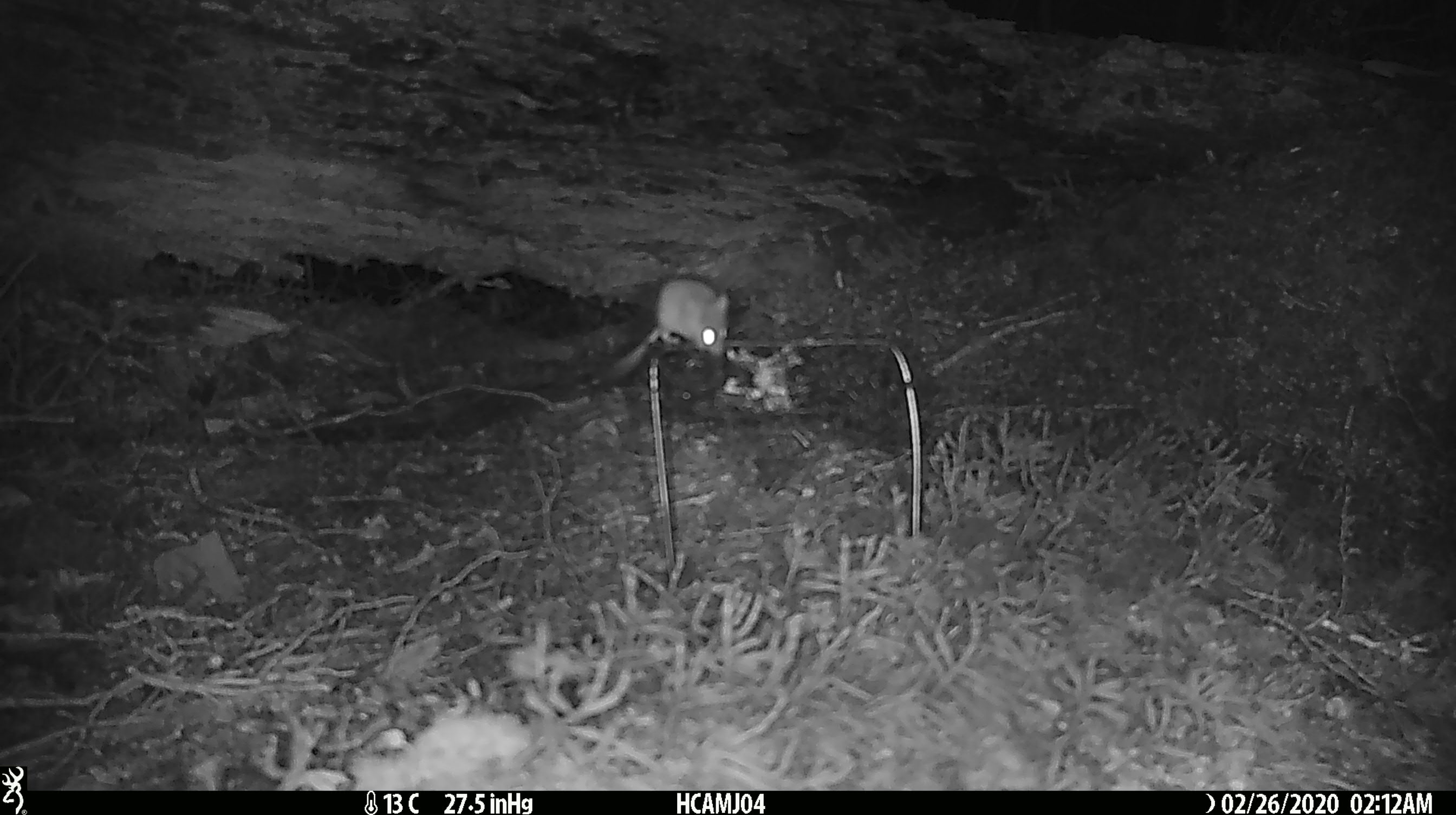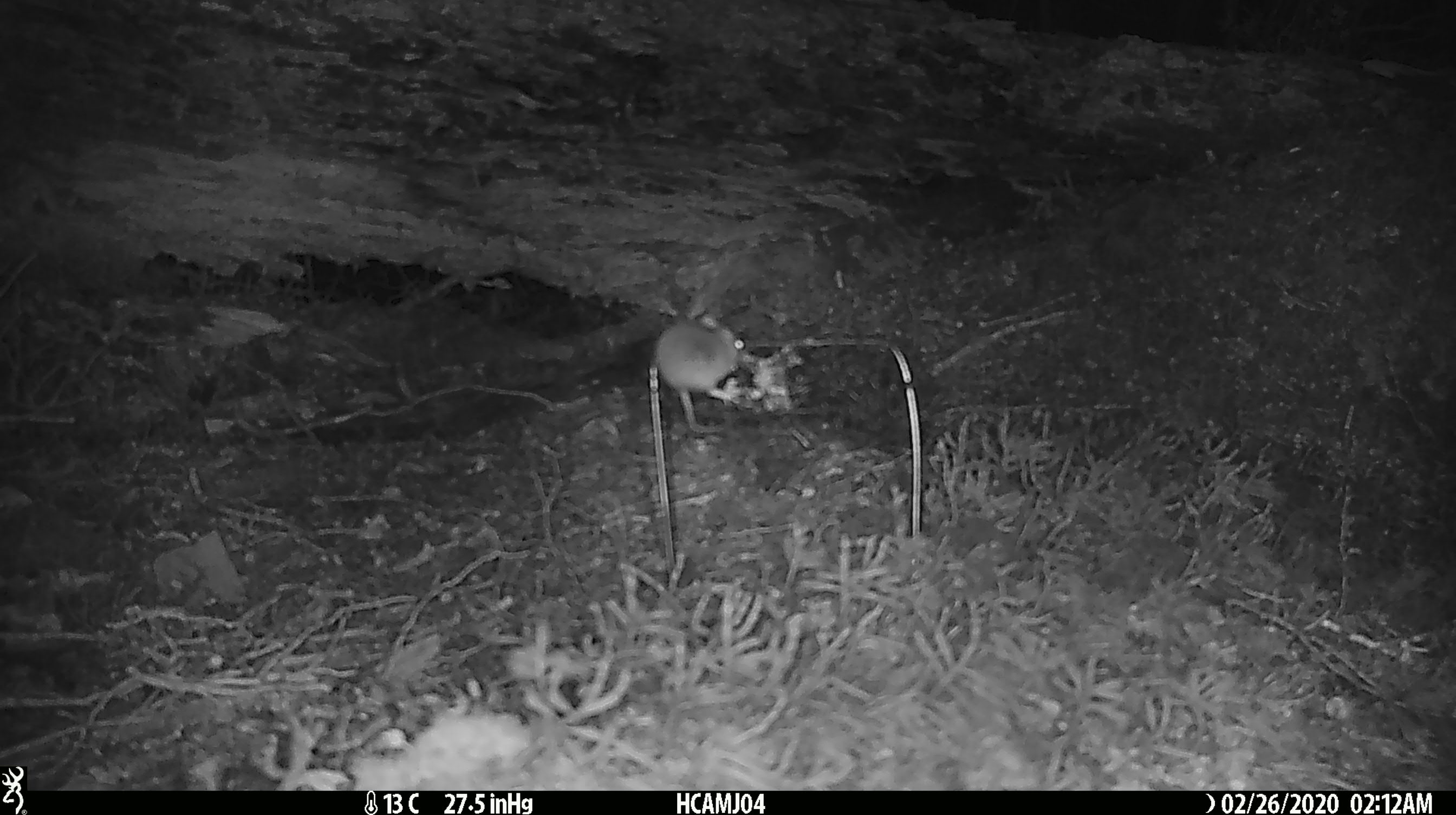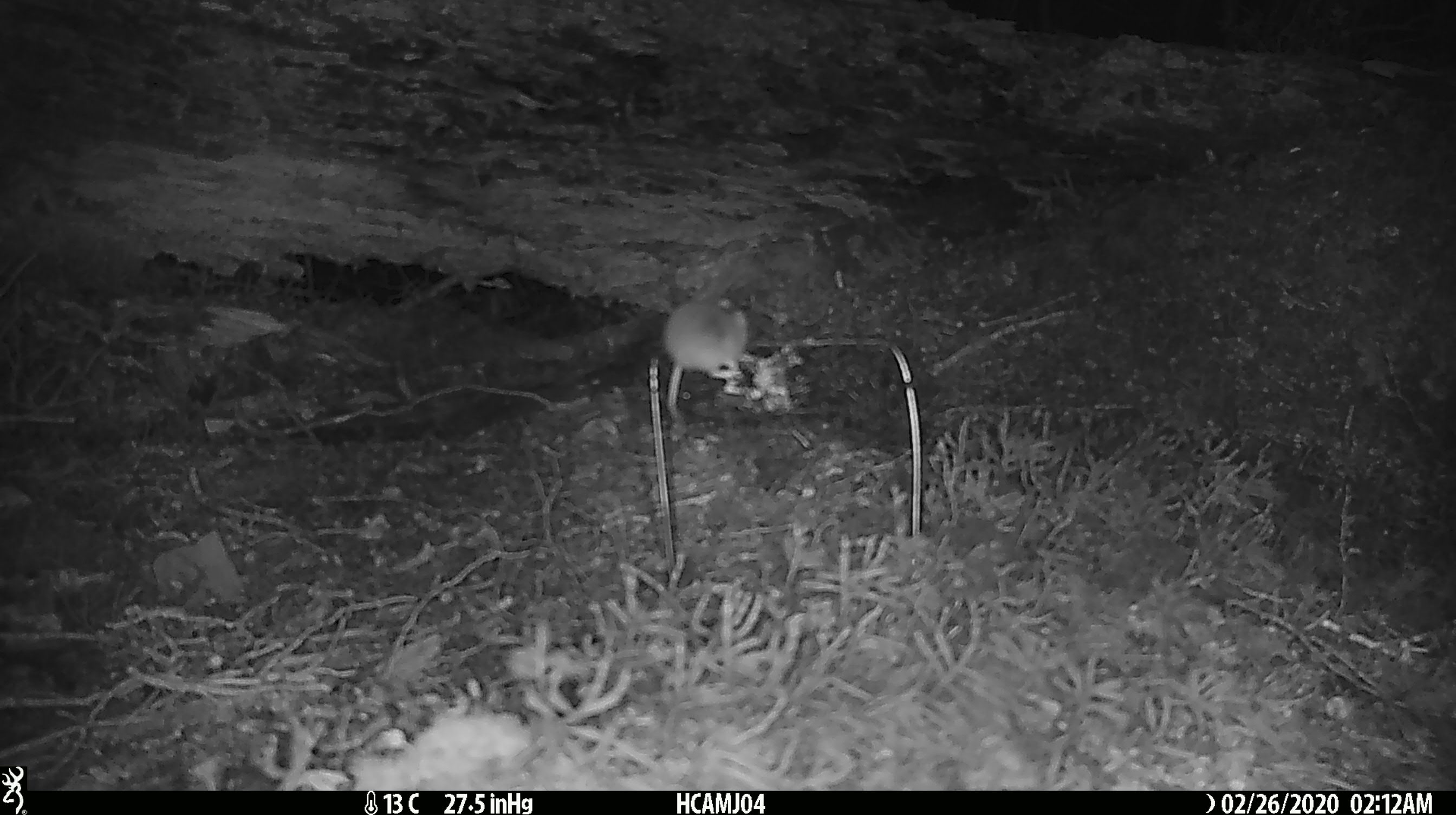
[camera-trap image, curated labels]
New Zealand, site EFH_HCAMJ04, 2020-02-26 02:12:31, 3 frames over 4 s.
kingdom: Animalia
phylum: Chordata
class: Mammalia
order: Rodentia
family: Muridae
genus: Mus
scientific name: Mus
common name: mouse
Mouse (Mus).